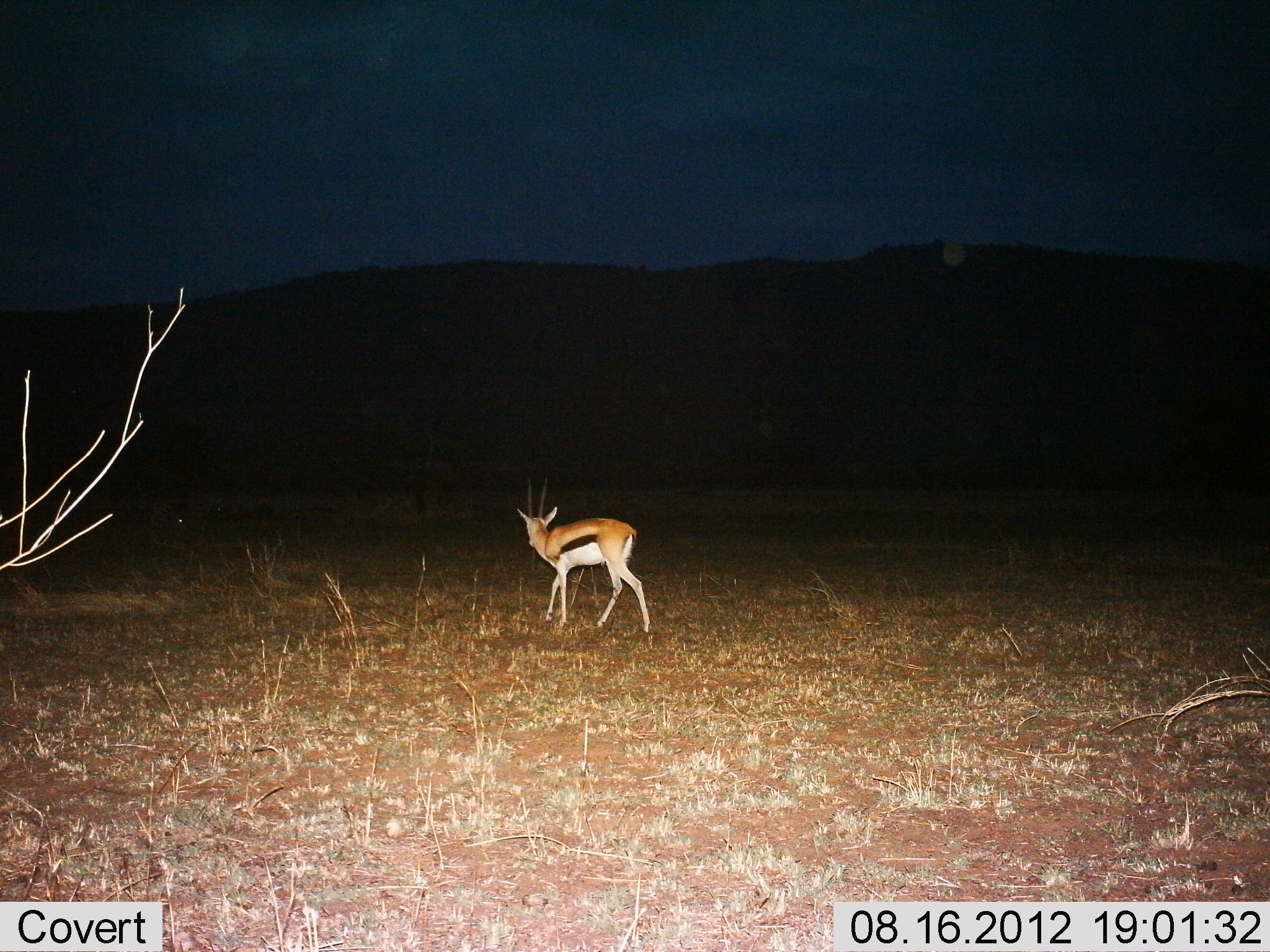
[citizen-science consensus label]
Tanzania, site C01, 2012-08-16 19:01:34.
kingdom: Animalia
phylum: Chordata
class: Mammalia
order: Artiodactyla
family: Bovidae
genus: Eudorcas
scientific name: Eudorcas thomsonii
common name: thomson's gazelle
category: gazellethomsons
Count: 1.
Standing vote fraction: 20%.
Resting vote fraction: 0%.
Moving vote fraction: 80%.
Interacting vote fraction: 0%.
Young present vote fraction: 0%.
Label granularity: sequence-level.